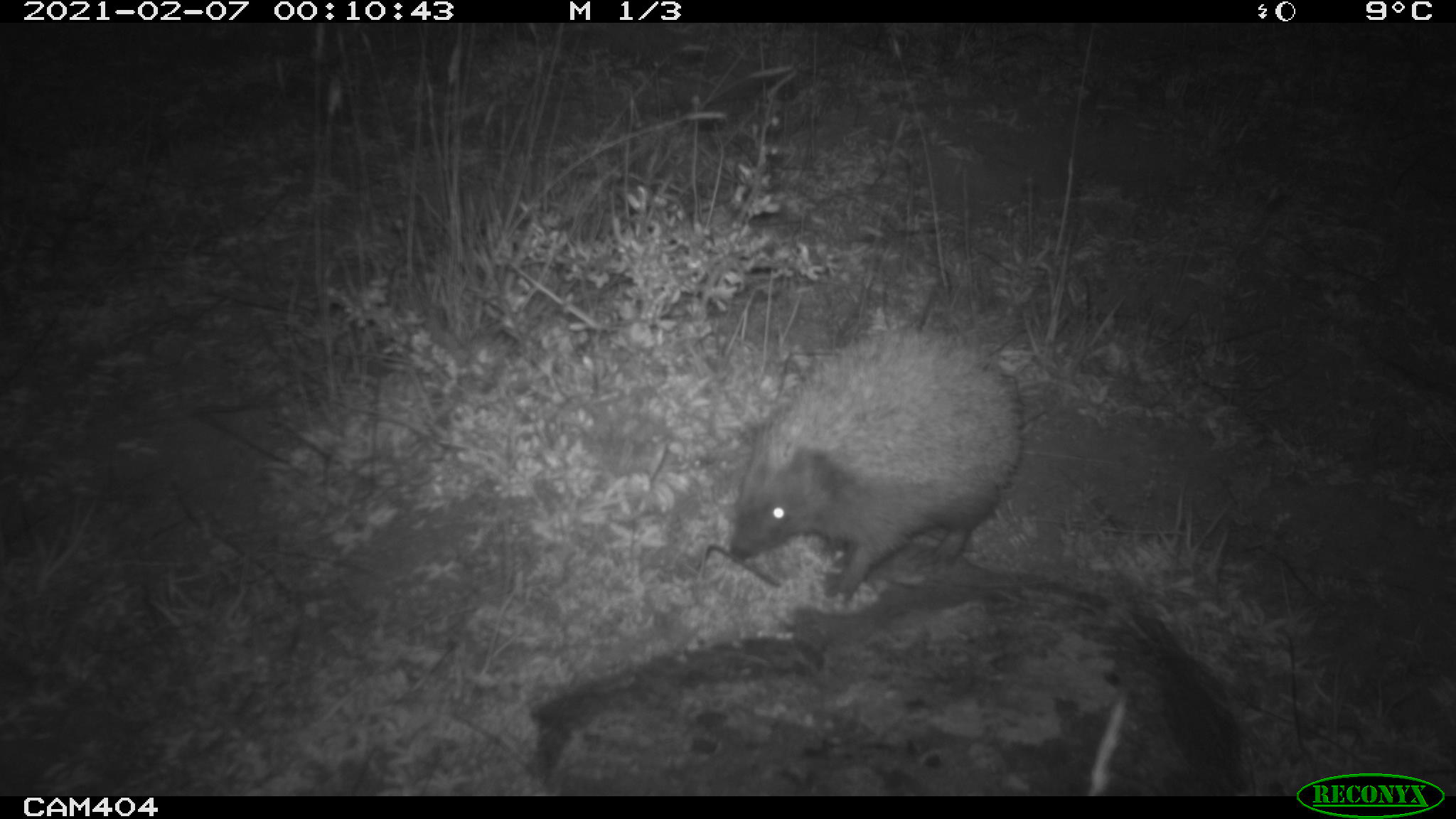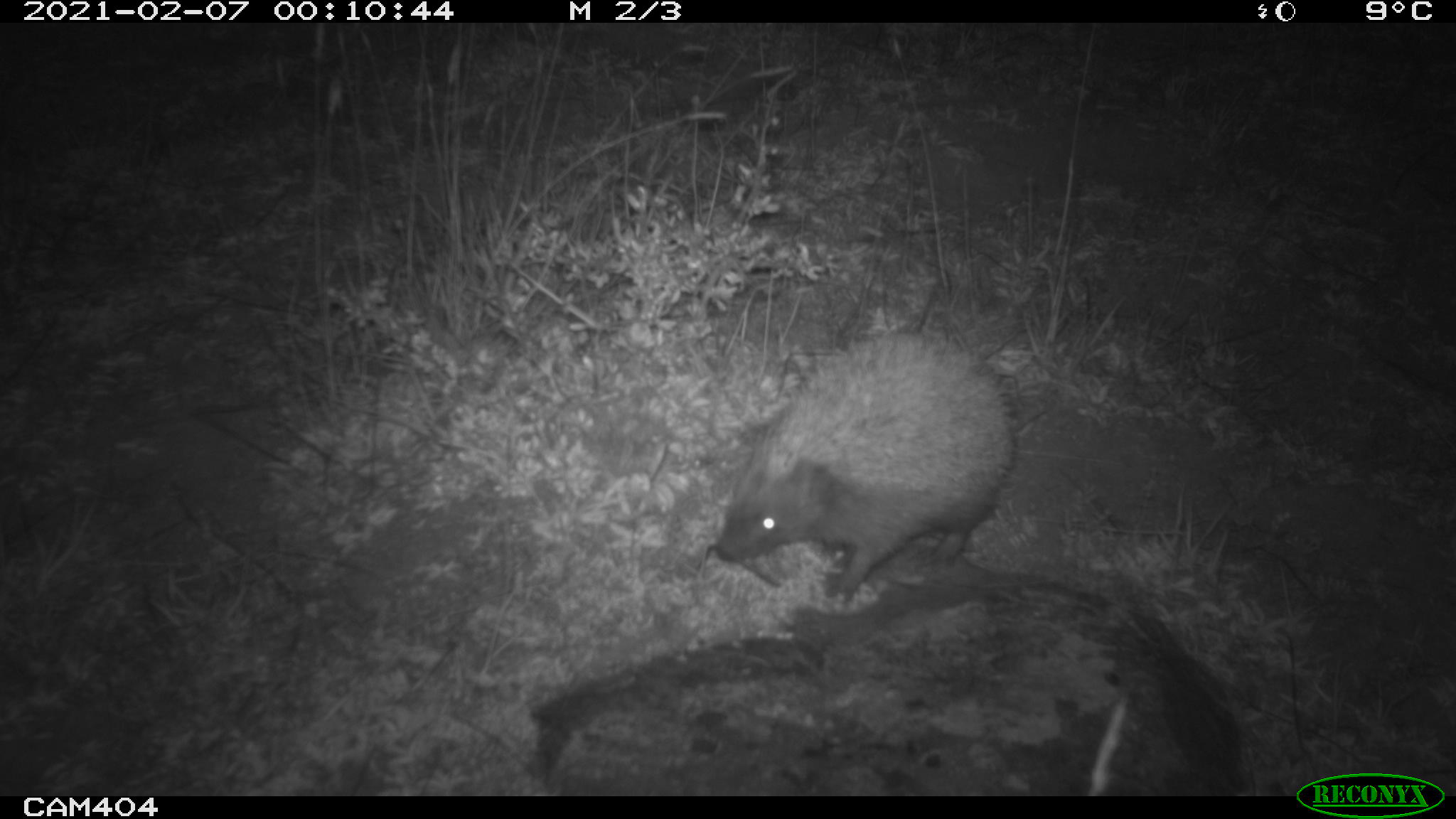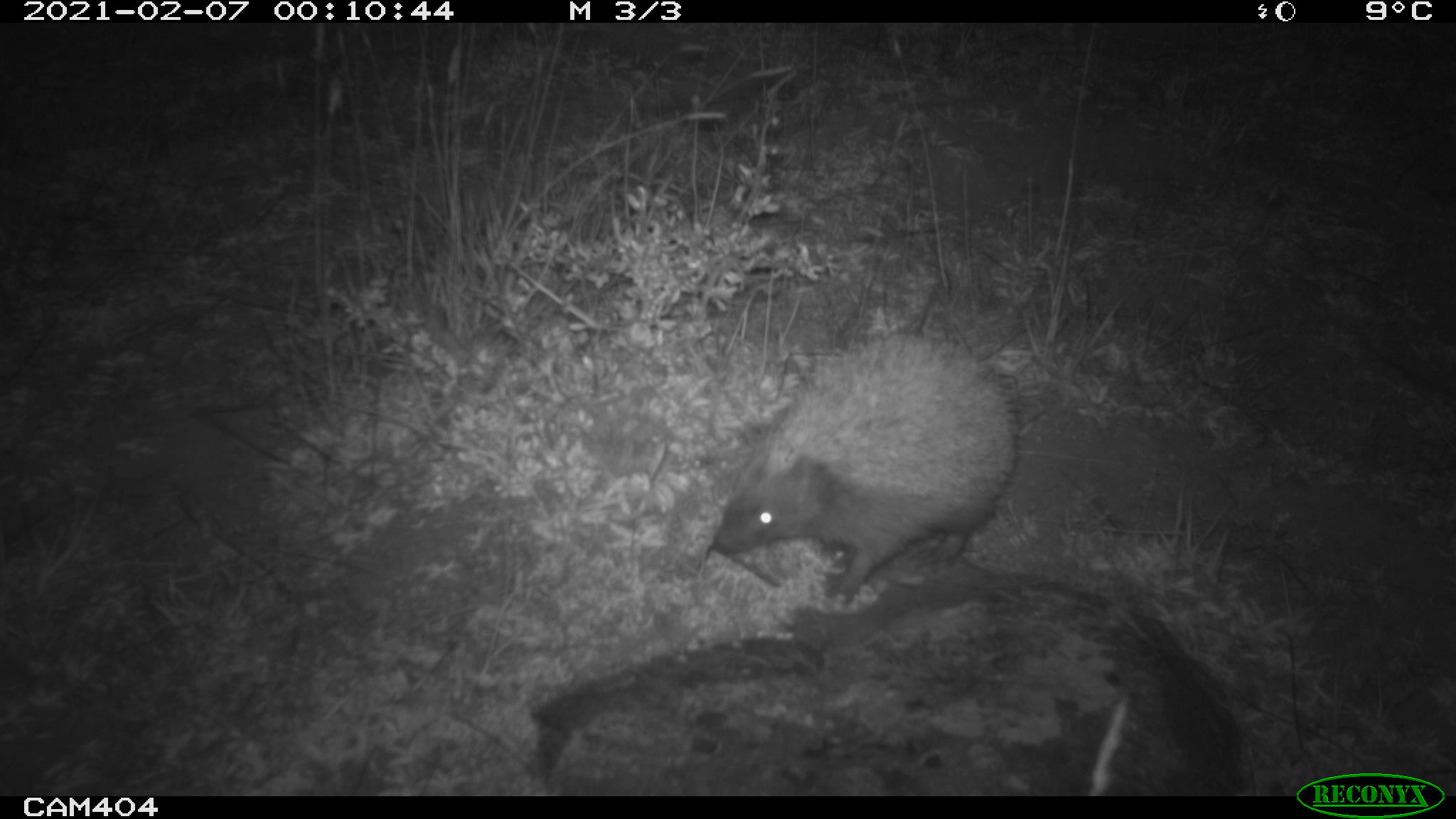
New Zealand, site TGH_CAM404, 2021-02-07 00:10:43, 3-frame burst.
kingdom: Animalia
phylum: Chordata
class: Mammalia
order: Eulipotyphla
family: Erinaceidae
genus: Erinaceus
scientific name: Erinaceus europaeus europaeus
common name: european hedgehog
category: hedgehog